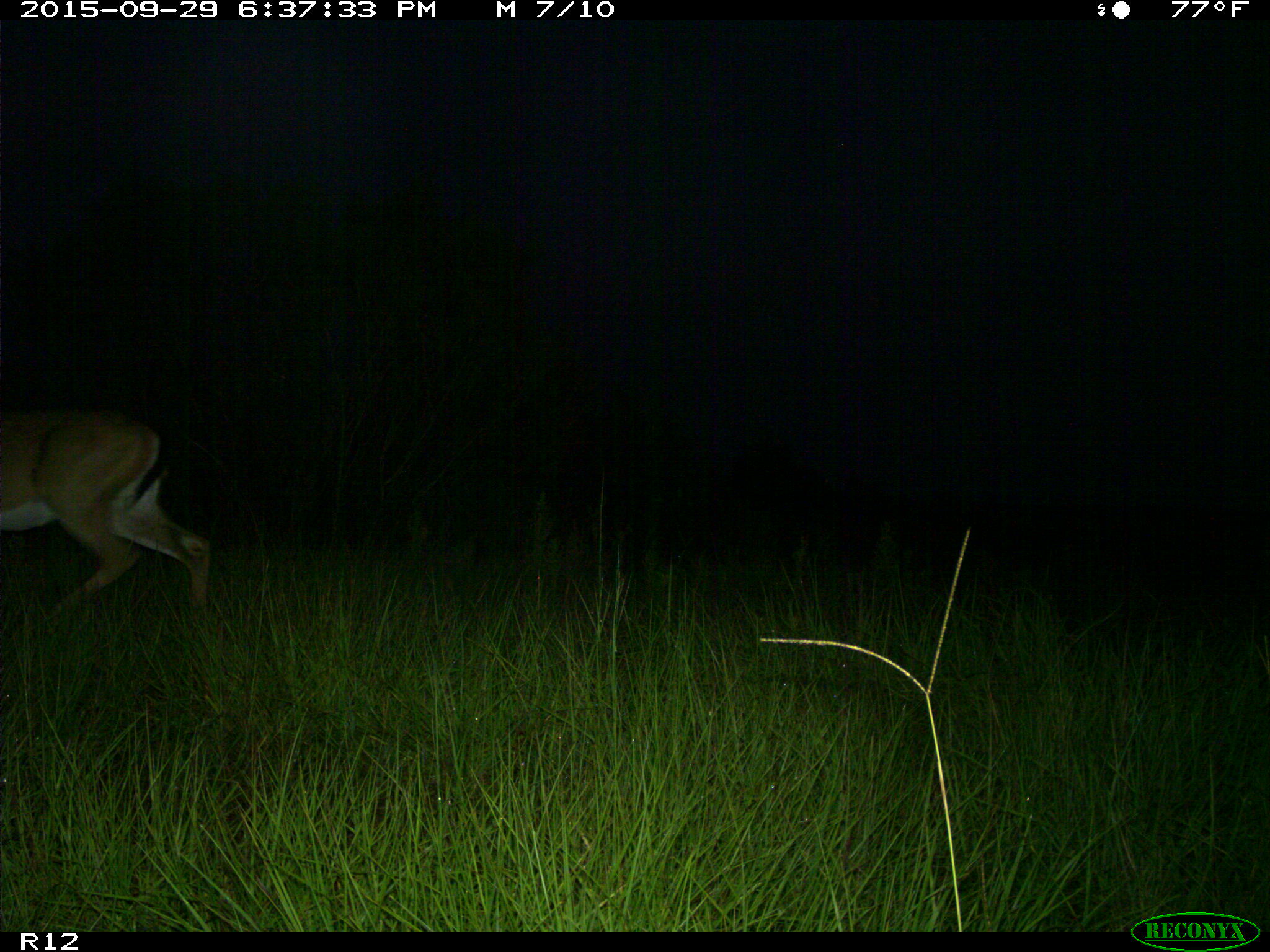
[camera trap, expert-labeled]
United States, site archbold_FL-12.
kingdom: Animalia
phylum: Chordata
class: Mammalia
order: Artiodactyla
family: Cervidae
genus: Odocoileus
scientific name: Odocoileus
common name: deer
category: unidentified deer